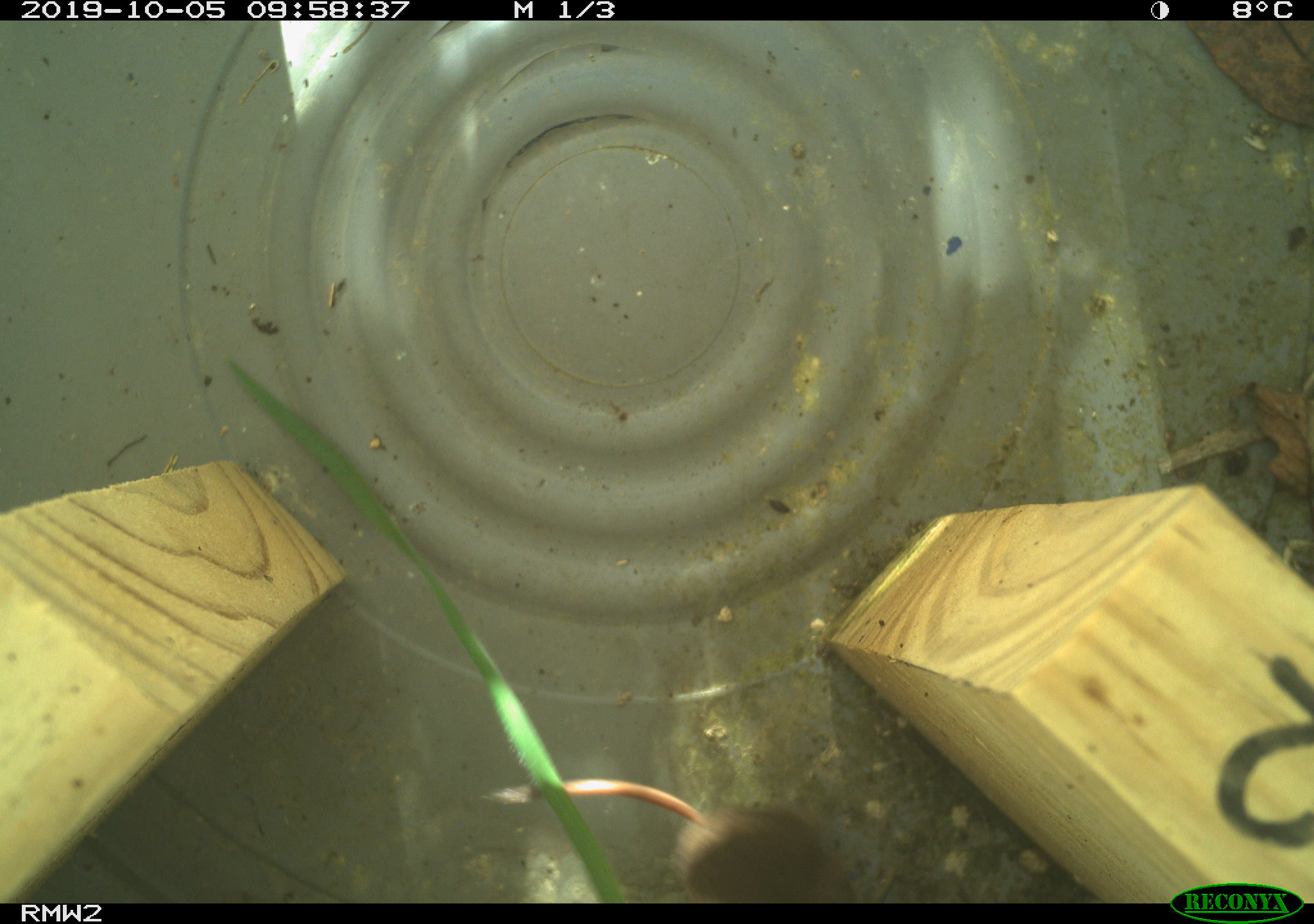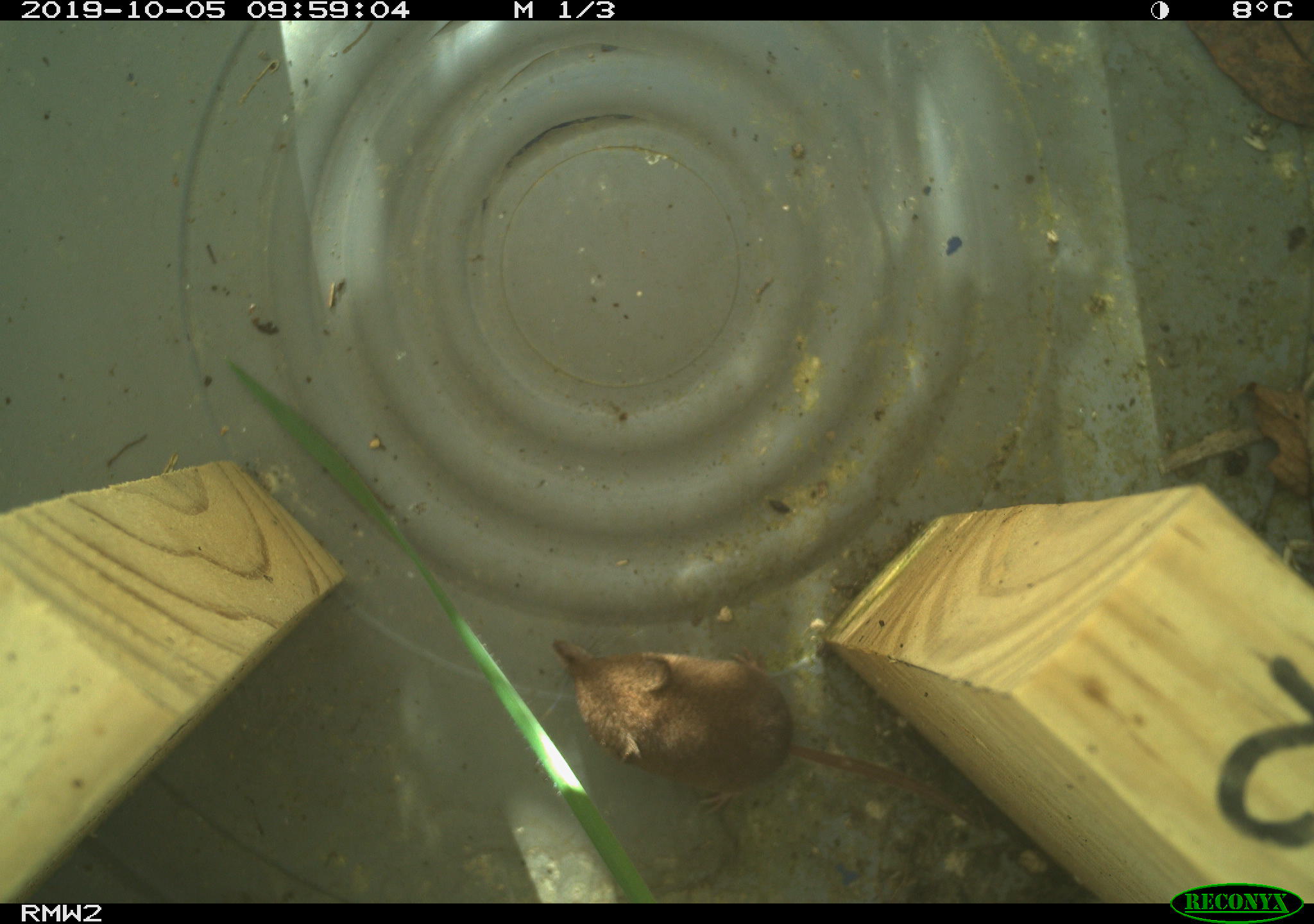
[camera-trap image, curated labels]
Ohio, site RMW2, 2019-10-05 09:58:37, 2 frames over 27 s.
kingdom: Animalia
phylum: Chordata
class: Mammalia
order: Eulipotyphla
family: Soricidae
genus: Sorex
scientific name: Sorex cinereus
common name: masked shrew